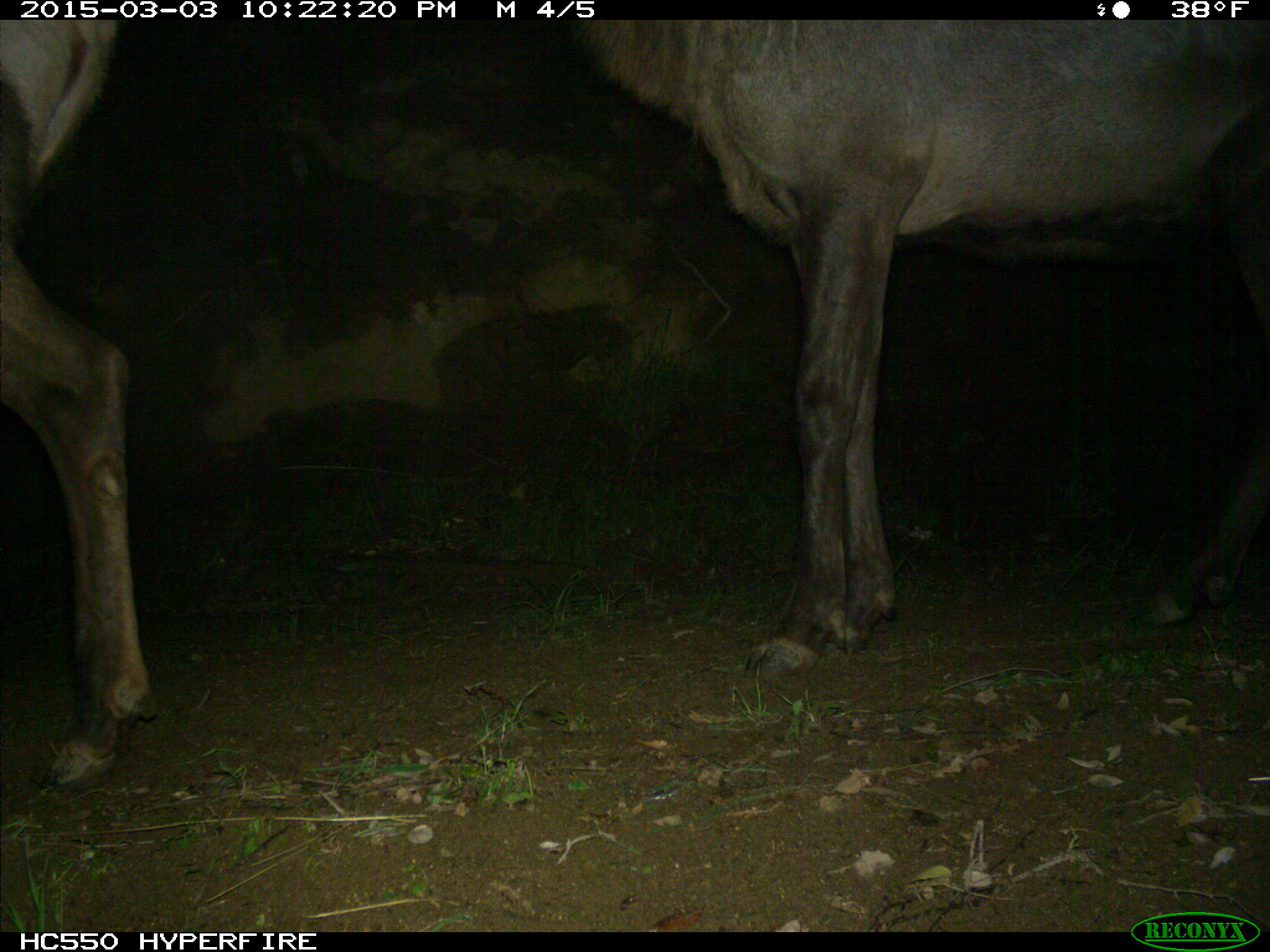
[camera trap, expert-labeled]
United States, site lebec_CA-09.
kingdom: Animalia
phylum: Chordata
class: Mammalia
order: Artiodactyla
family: Cervidae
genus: Cervus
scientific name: Cervus canadensis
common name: elk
Cervus canadensis (elk).